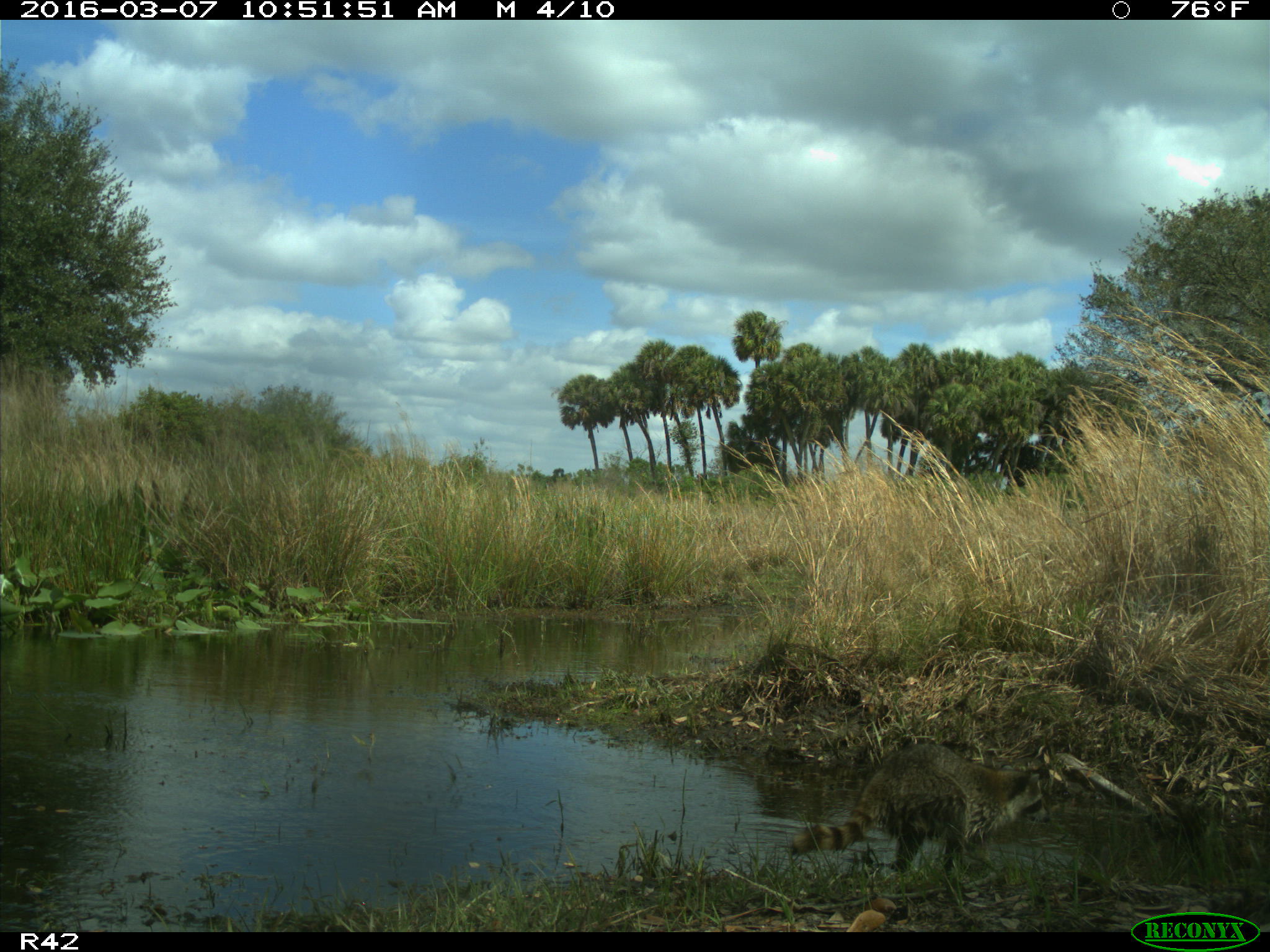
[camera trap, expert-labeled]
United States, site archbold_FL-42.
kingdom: Animalia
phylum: Chordata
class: Mammalia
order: Carnivora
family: Procyonidae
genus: Procyon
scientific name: Procyon lotor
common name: common raccoon